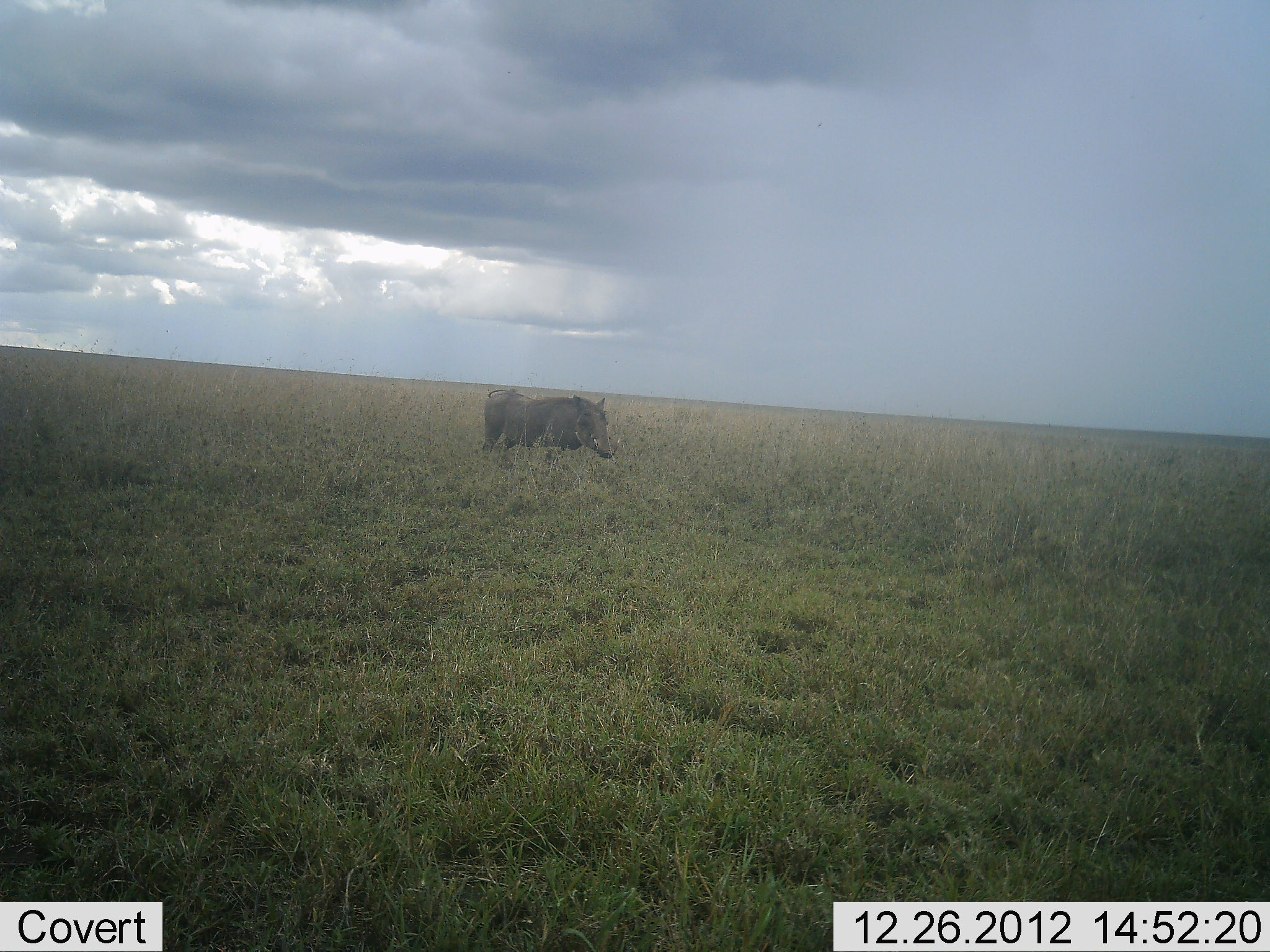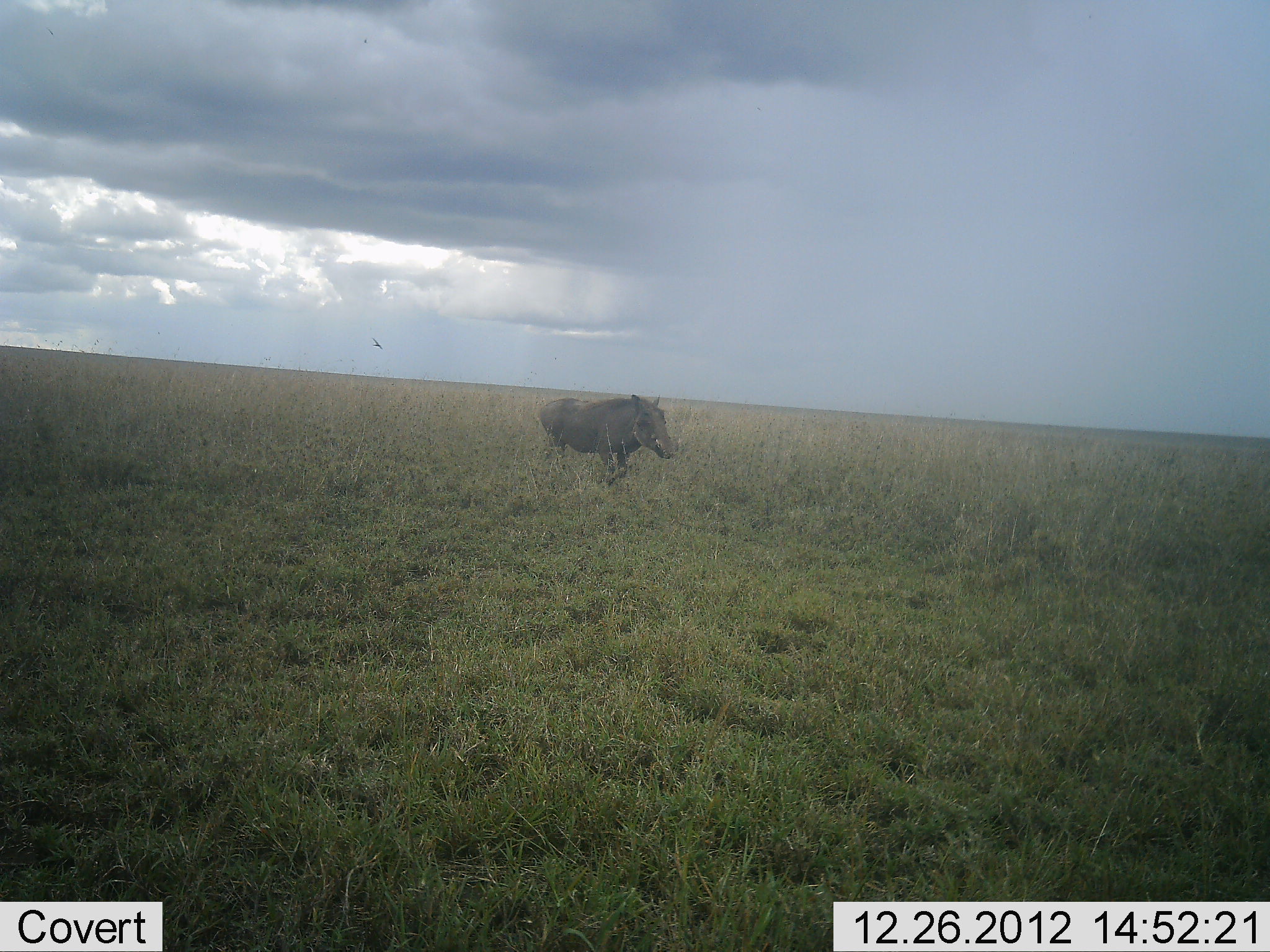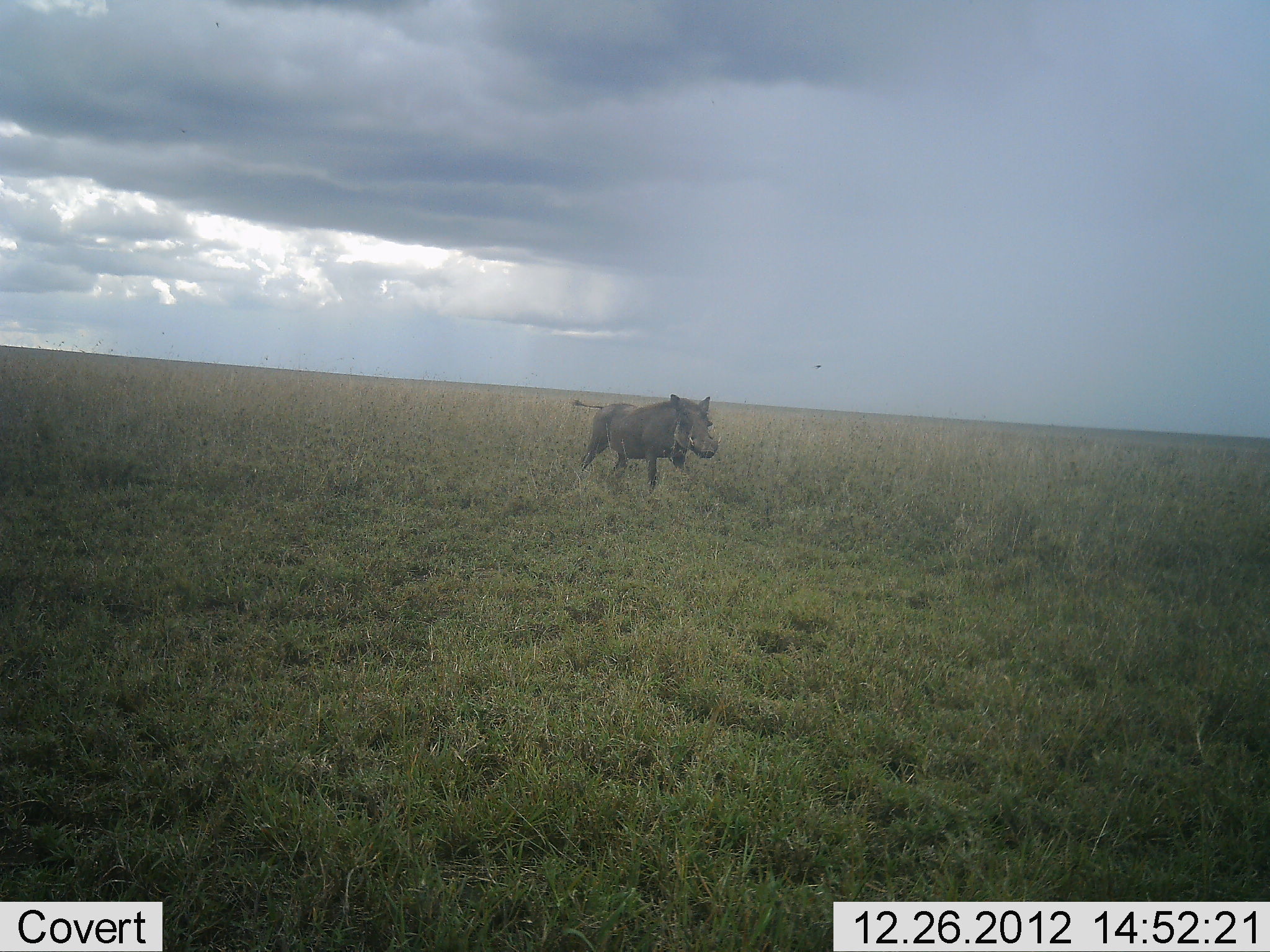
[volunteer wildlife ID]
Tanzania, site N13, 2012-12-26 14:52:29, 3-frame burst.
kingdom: Animalia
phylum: Chordata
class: Mammalia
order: Artiodactyla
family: Suidae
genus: Phacochoerus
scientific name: Phacochoerus africanus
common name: warthog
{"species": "warthog (Phacochoerus africanus)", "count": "1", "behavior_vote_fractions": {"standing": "3%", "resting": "0%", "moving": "97%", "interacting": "0%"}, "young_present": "0%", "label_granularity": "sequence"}